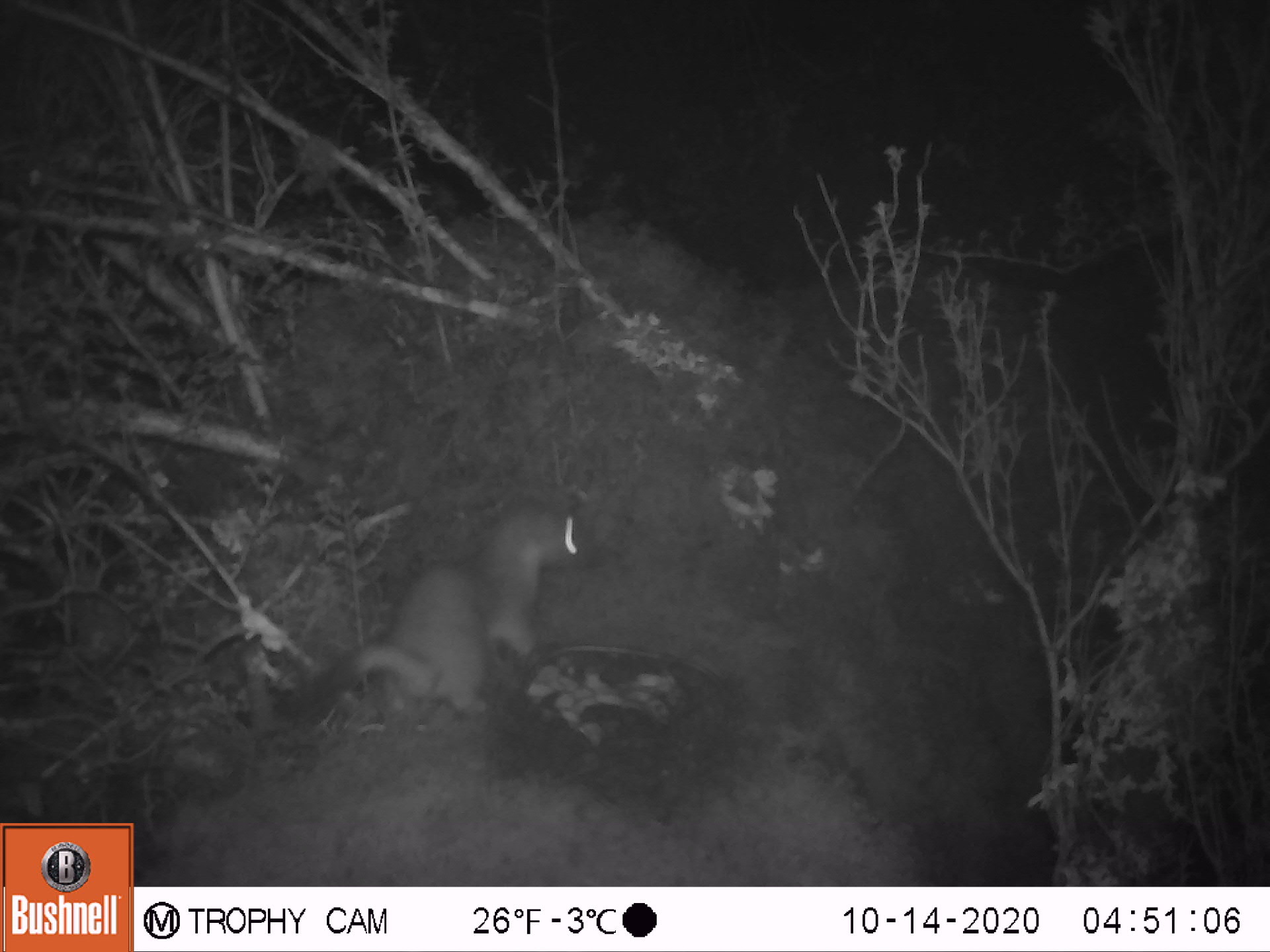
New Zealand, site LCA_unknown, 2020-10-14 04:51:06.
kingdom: Animalia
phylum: Chordata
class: Mammalia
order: Carnivora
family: Mustelidae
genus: Mustela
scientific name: Mustela erminea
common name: stoat